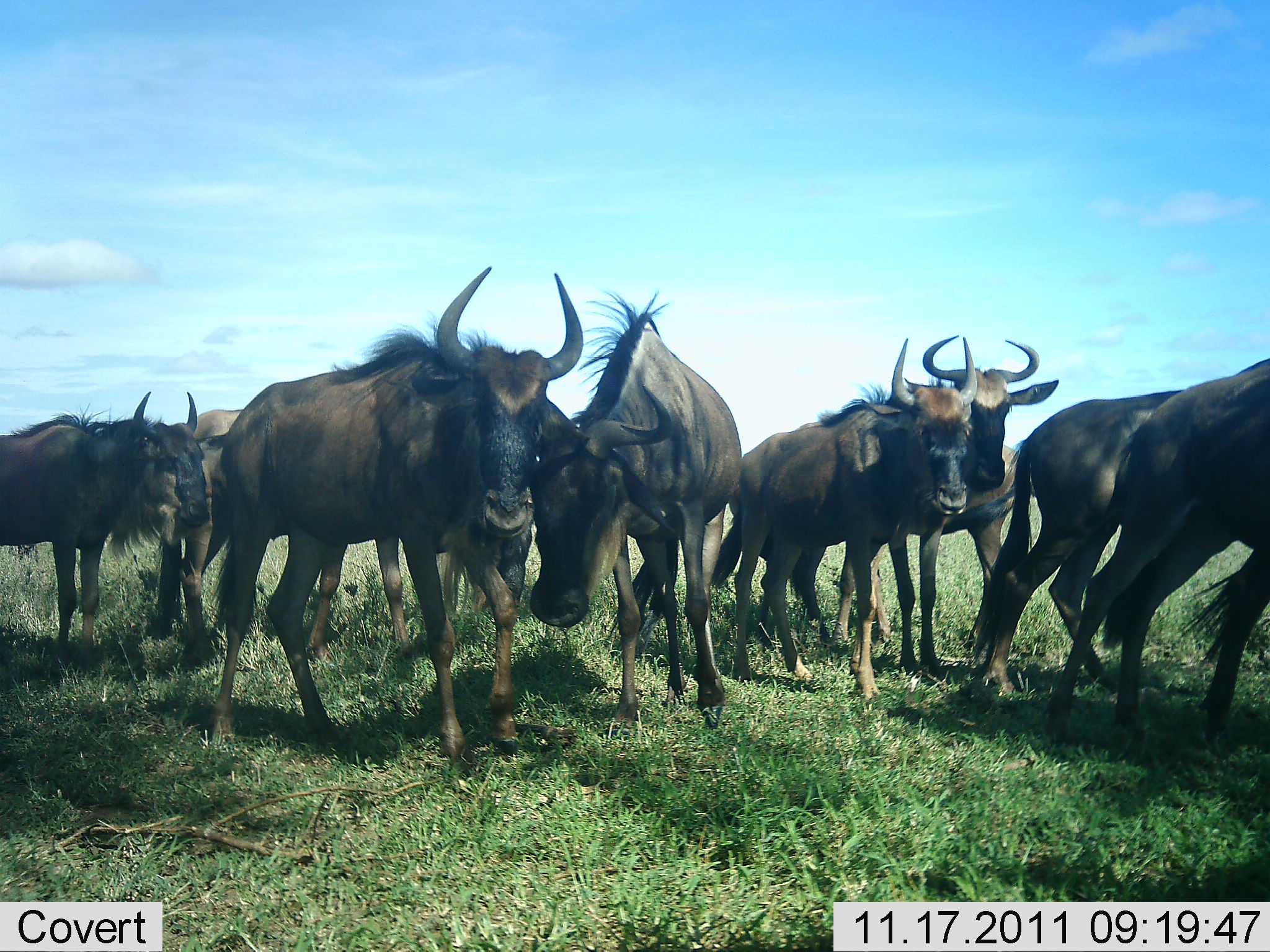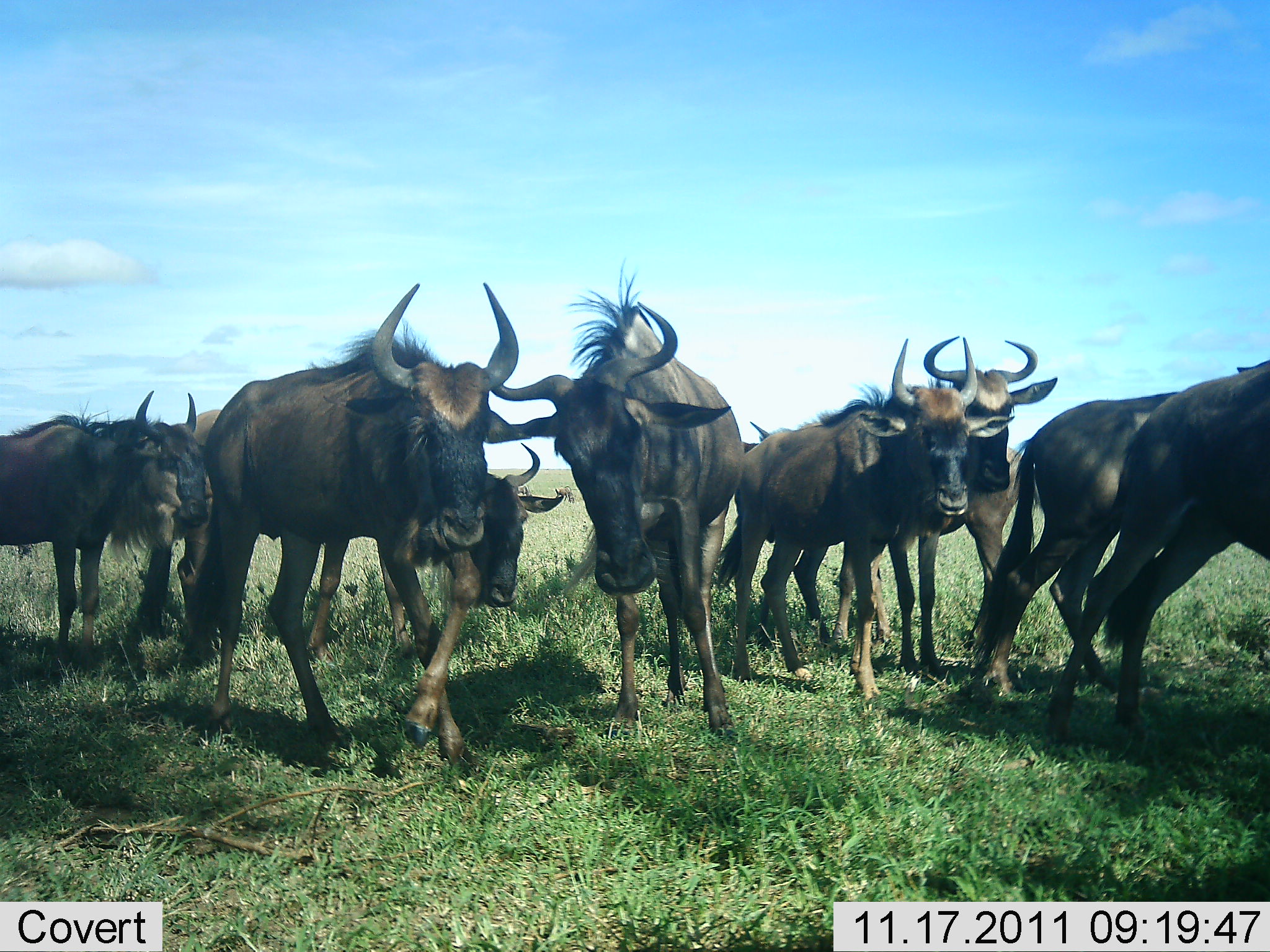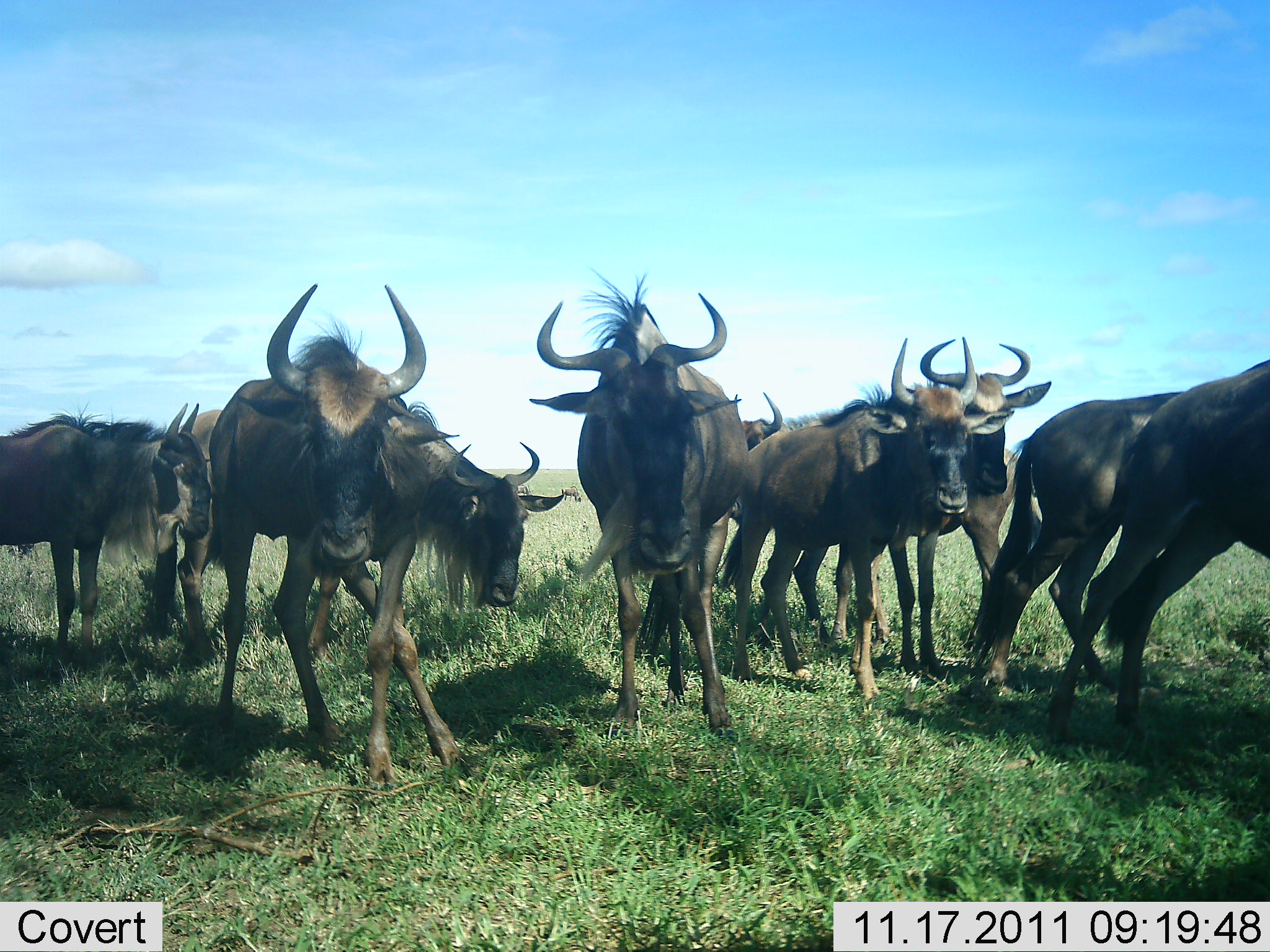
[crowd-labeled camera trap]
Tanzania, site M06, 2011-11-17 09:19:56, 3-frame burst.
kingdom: Animalia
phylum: Chordata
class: Mammalia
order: Artiodactyla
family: Bovidae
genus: Connochaetes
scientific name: Connochaetes taurinus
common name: blue wildebeest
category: wildebeest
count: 8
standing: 70%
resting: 0%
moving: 45%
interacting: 30%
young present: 0%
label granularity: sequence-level